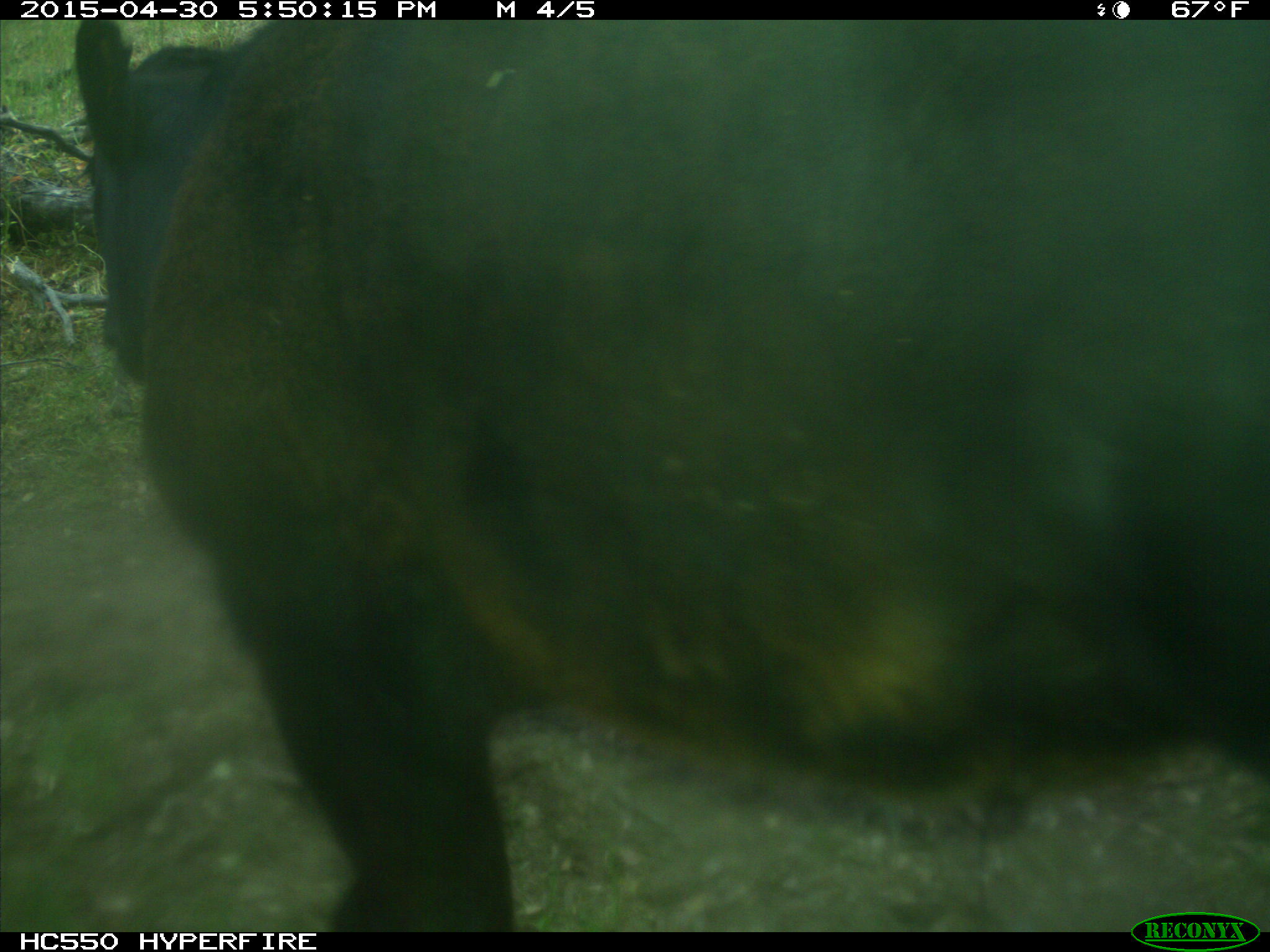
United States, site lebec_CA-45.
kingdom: Animalia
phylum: Chordata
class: Mammalia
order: Artiodactyla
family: Bovidae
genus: Bos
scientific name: Bos taurus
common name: domestic cow